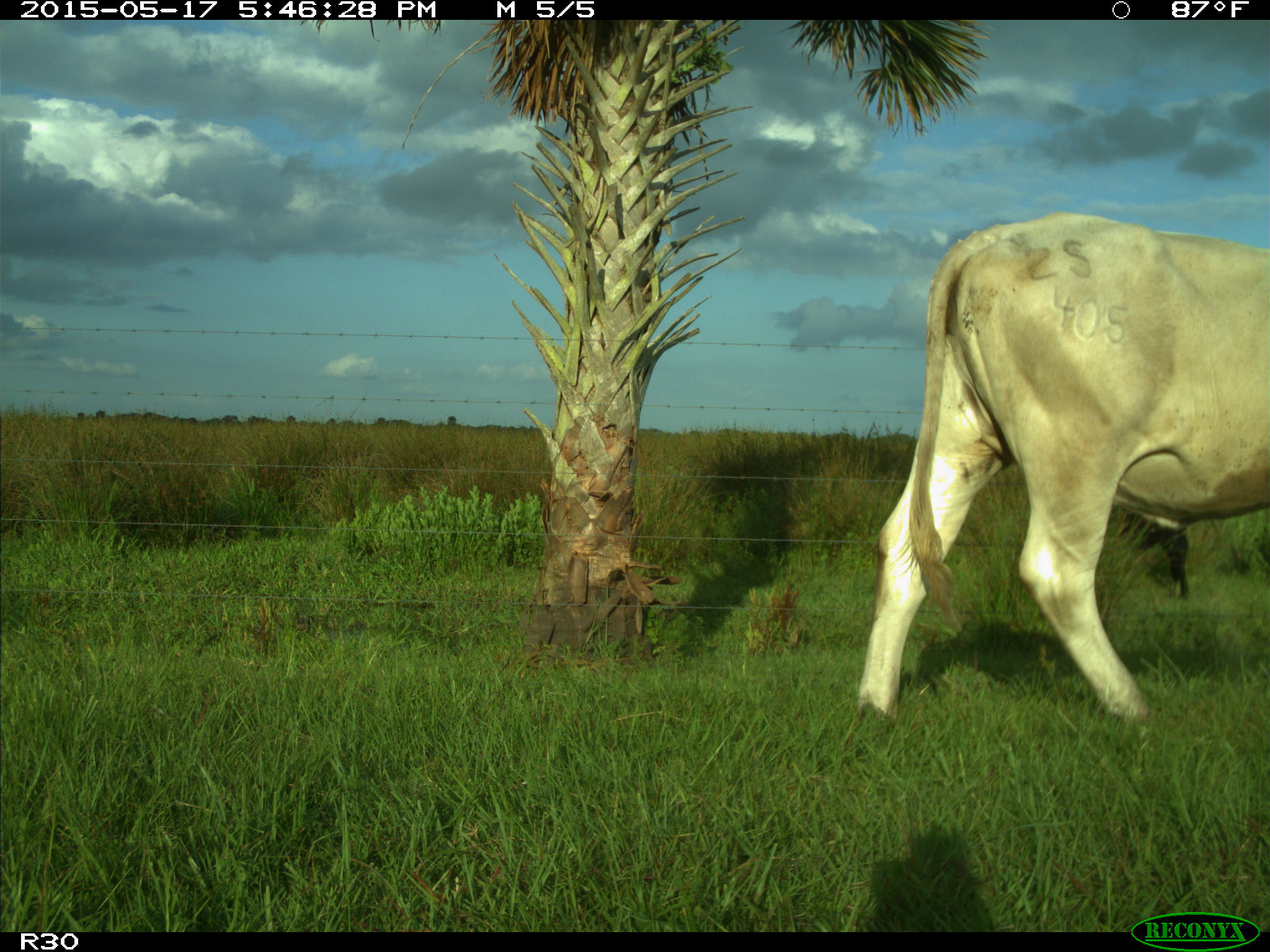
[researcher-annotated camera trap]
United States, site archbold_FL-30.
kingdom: Animalia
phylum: Chordata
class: Mammalia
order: Artiodactyla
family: Bovidae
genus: Bos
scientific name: Bos taurus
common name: domestic cow